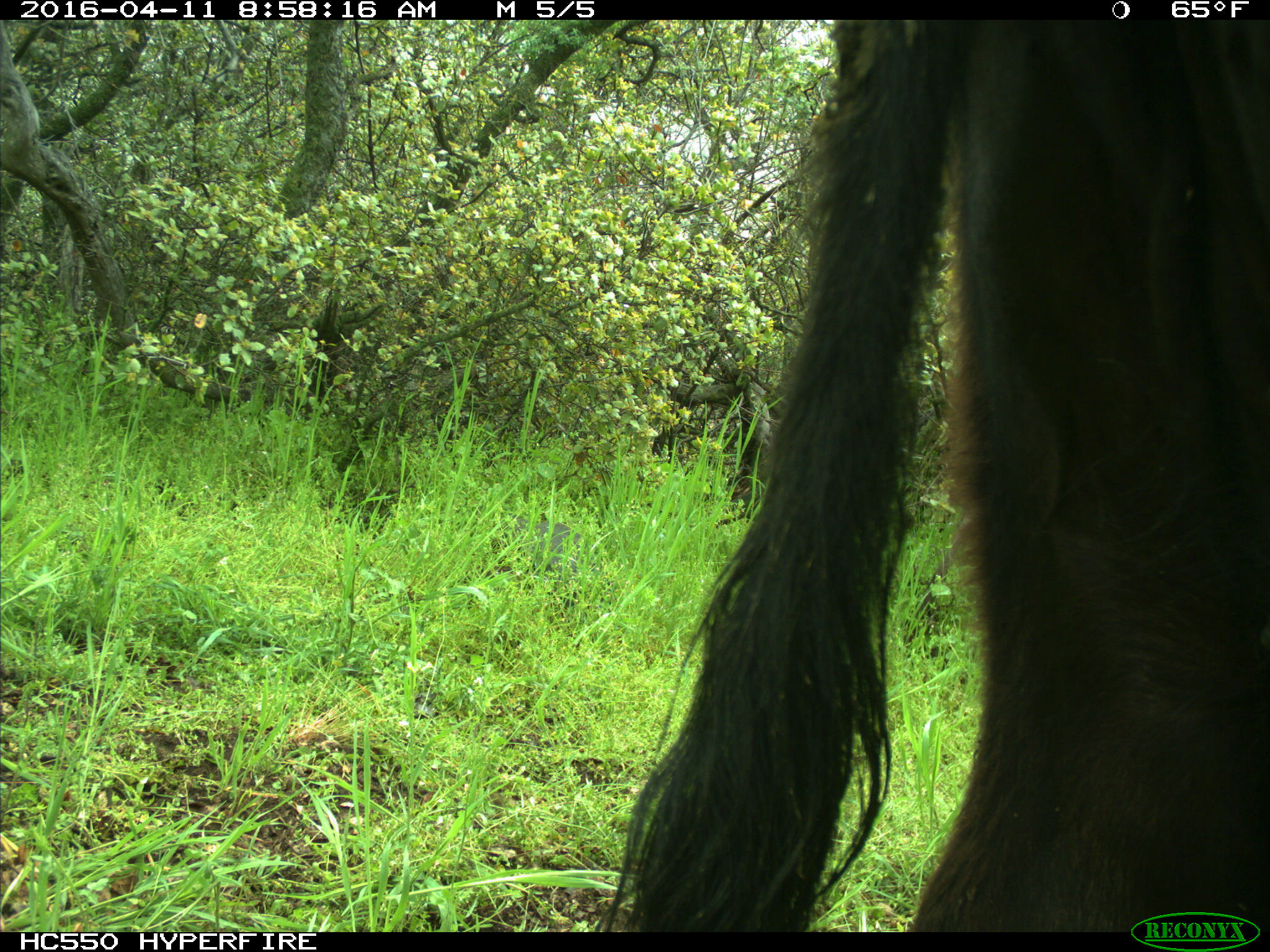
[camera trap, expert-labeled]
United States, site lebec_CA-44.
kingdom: Animalia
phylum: Chordata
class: Mammalia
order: Artiodactyla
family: Bovidae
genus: Bos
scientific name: Bos taurus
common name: domestic cow